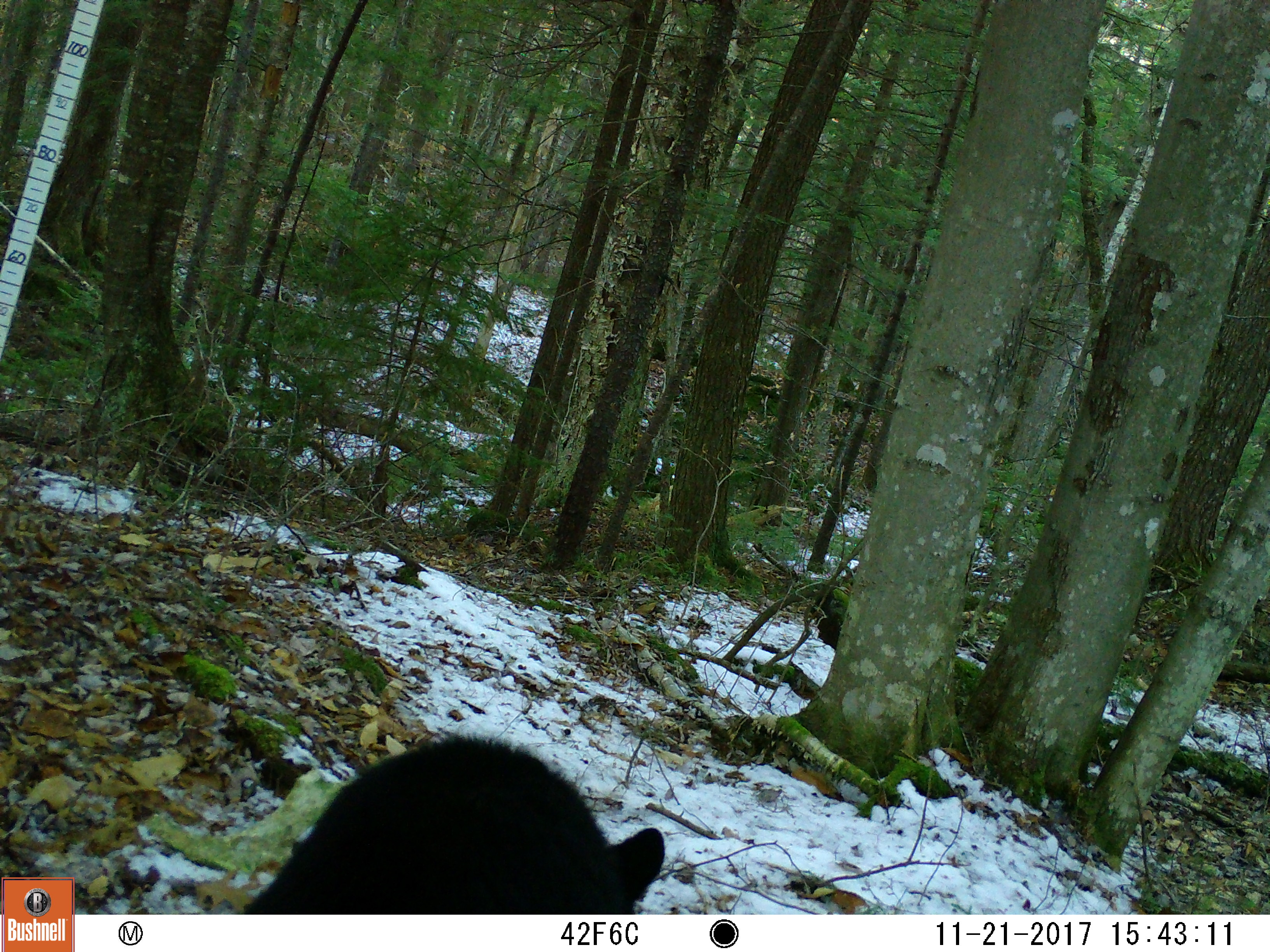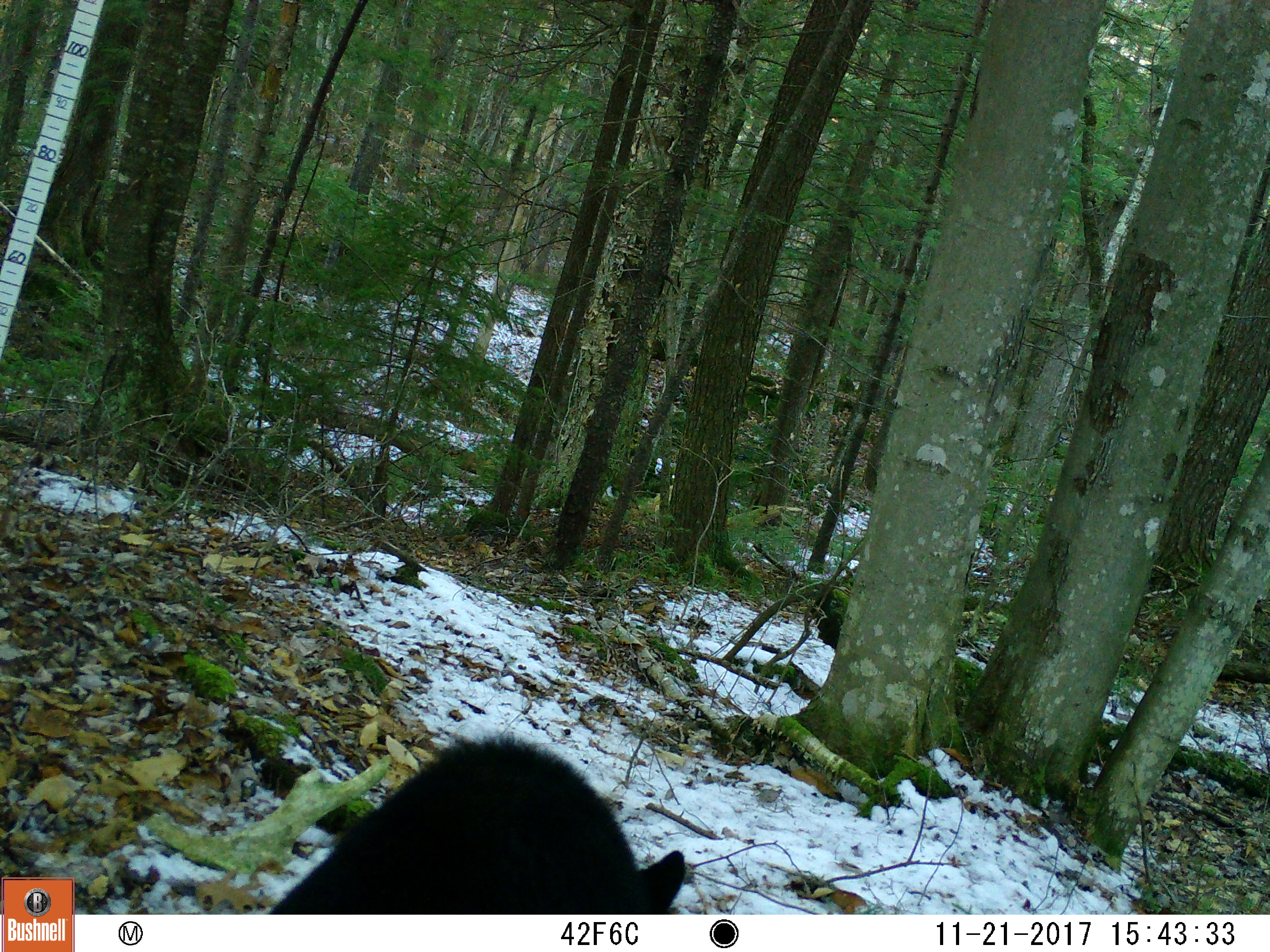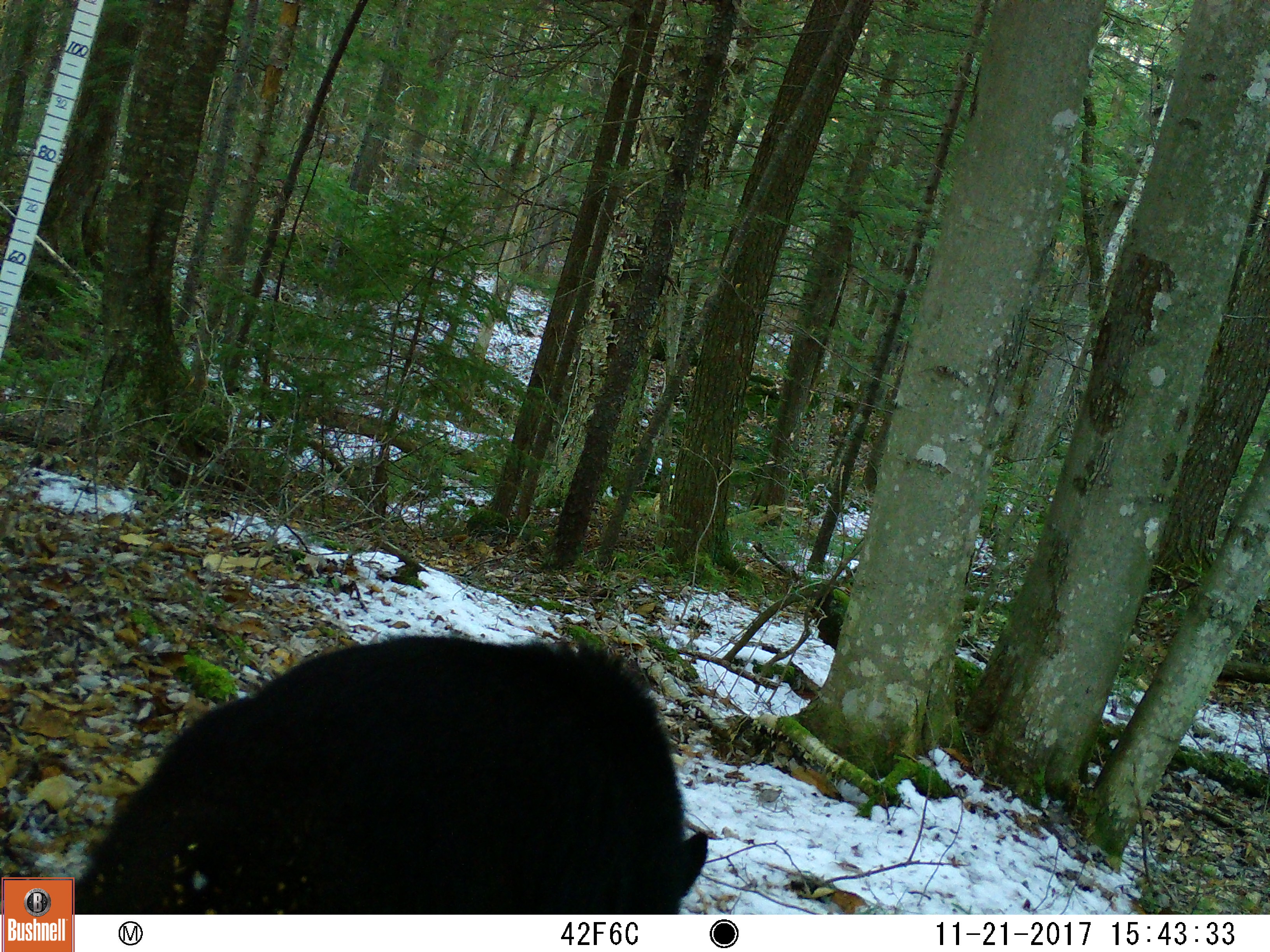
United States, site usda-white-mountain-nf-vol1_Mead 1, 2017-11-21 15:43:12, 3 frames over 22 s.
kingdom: Animalia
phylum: Chordata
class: Mammalia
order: Carnivora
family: Ursidae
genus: Ursus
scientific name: Ursus americanus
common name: black bear